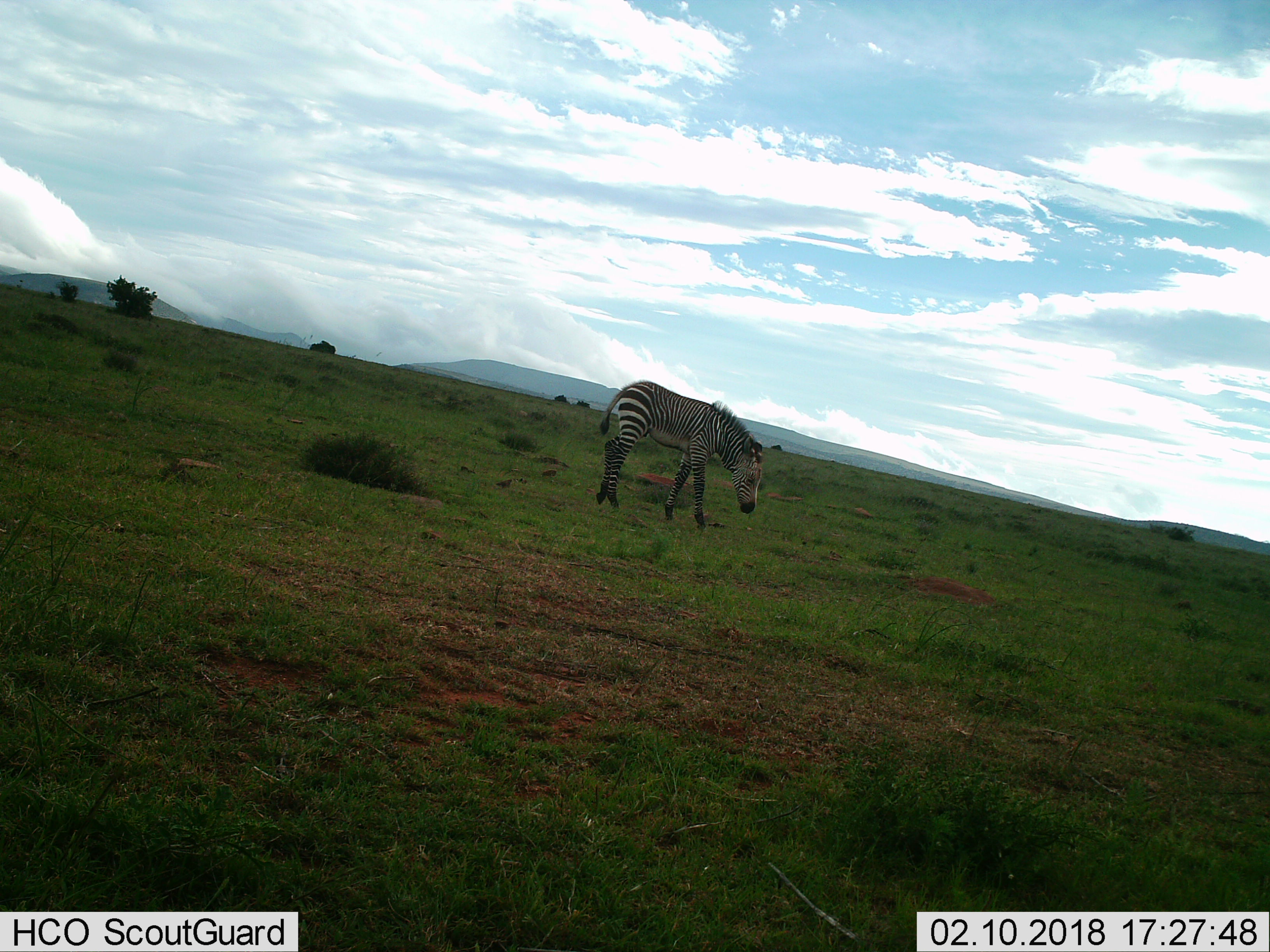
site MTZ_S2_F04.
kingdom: Animalia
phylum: Chordata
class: Mammalia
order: Perissodactyla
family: Equidae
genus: Equus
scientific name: Equus zebra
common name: mountain zebra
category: zebramountain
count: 1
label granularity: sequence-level